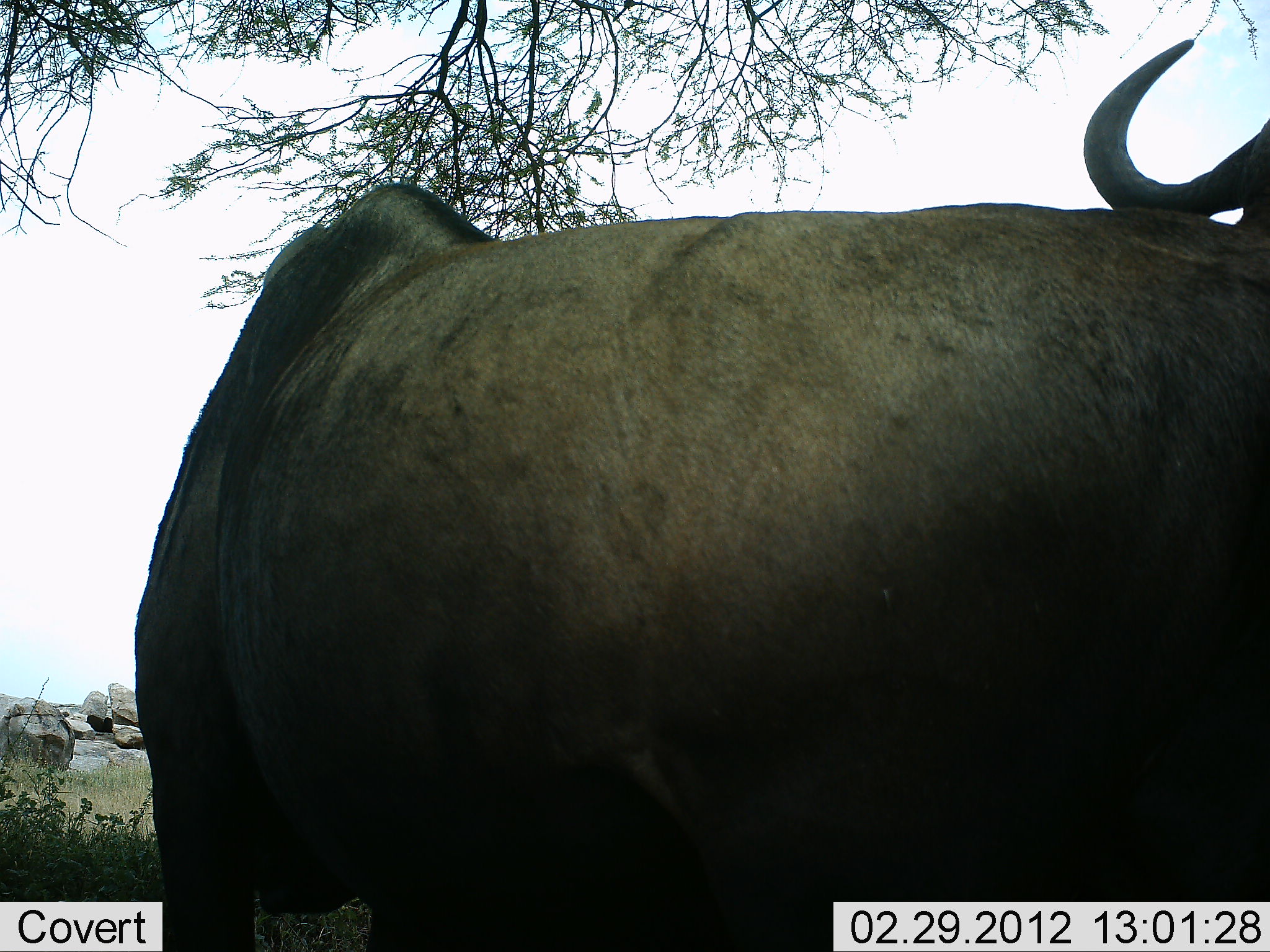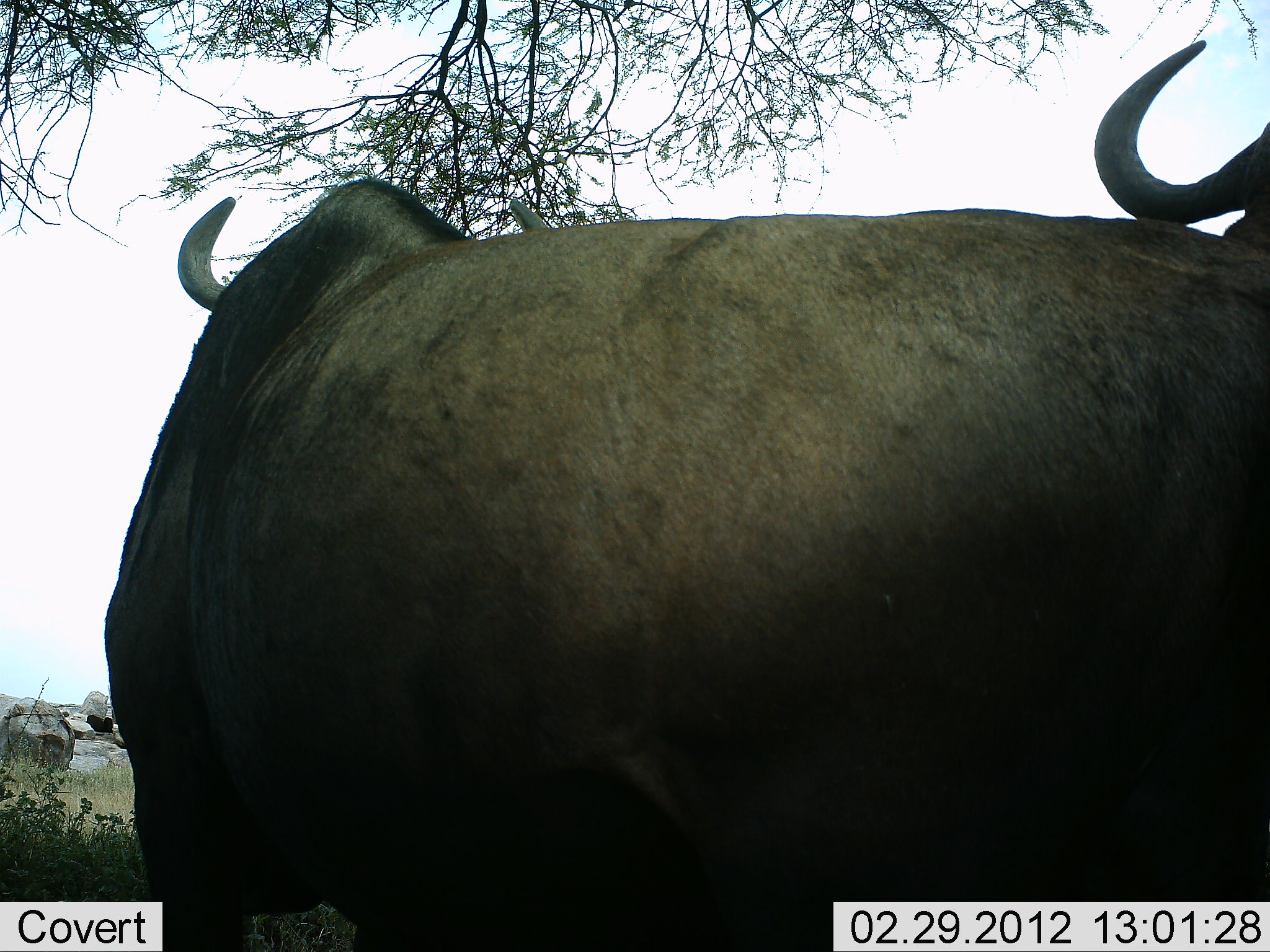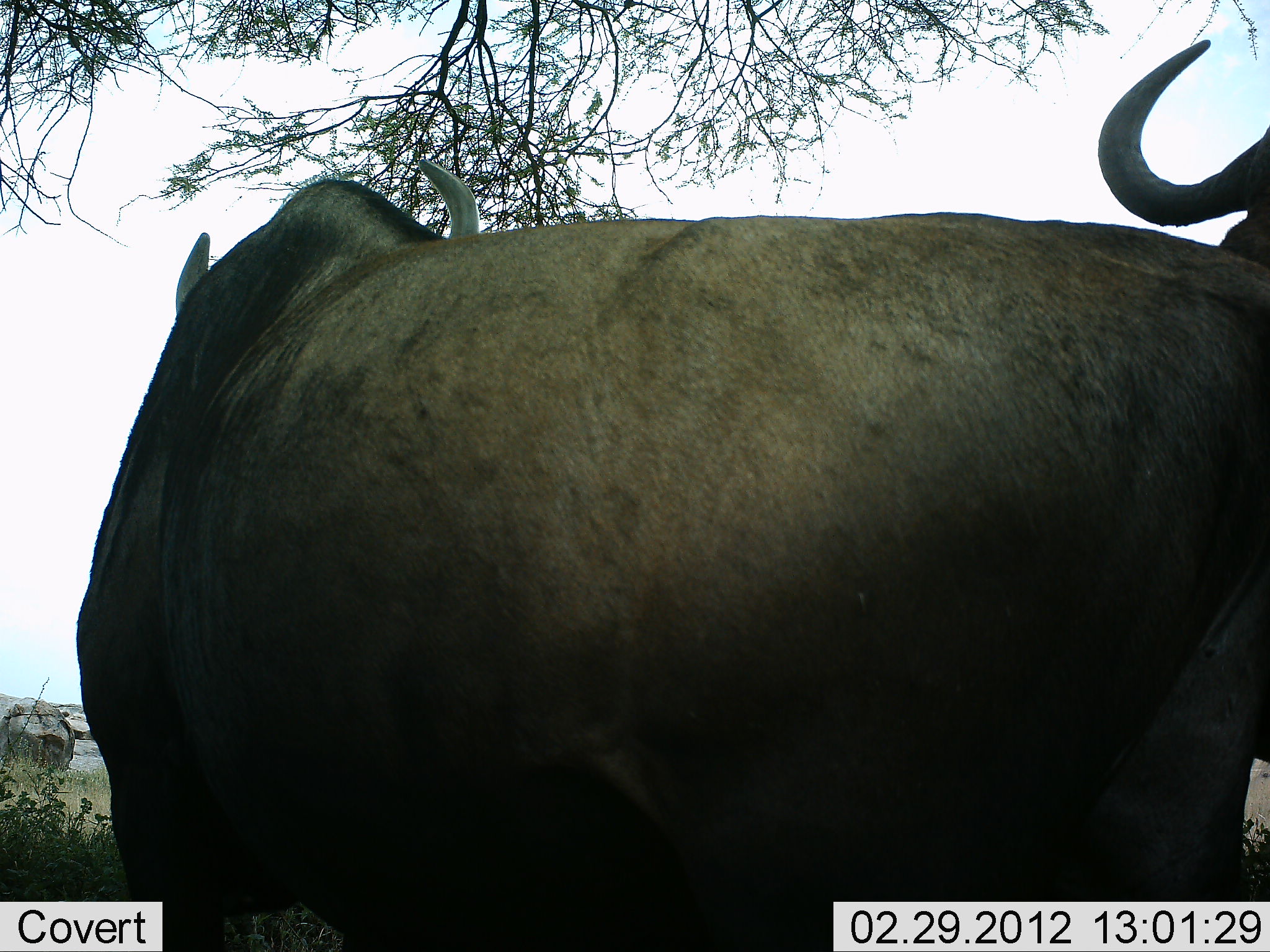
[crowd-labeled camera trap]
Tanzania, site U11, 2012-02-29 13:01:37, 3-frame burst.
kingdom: Animalia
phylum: Chordata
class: Mammalia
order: Artiodactyla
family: Bovidae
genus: Connochaetes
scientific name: Connochaetes taurinus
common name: blue wildebeest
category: wildebeest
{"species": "wildebeest (blue wildebeest) (Connochaetes taurinus)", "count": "2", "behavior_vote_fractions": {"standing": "100%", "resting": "0%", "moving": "7%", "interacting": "0%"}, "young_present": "0%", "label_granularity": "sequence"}